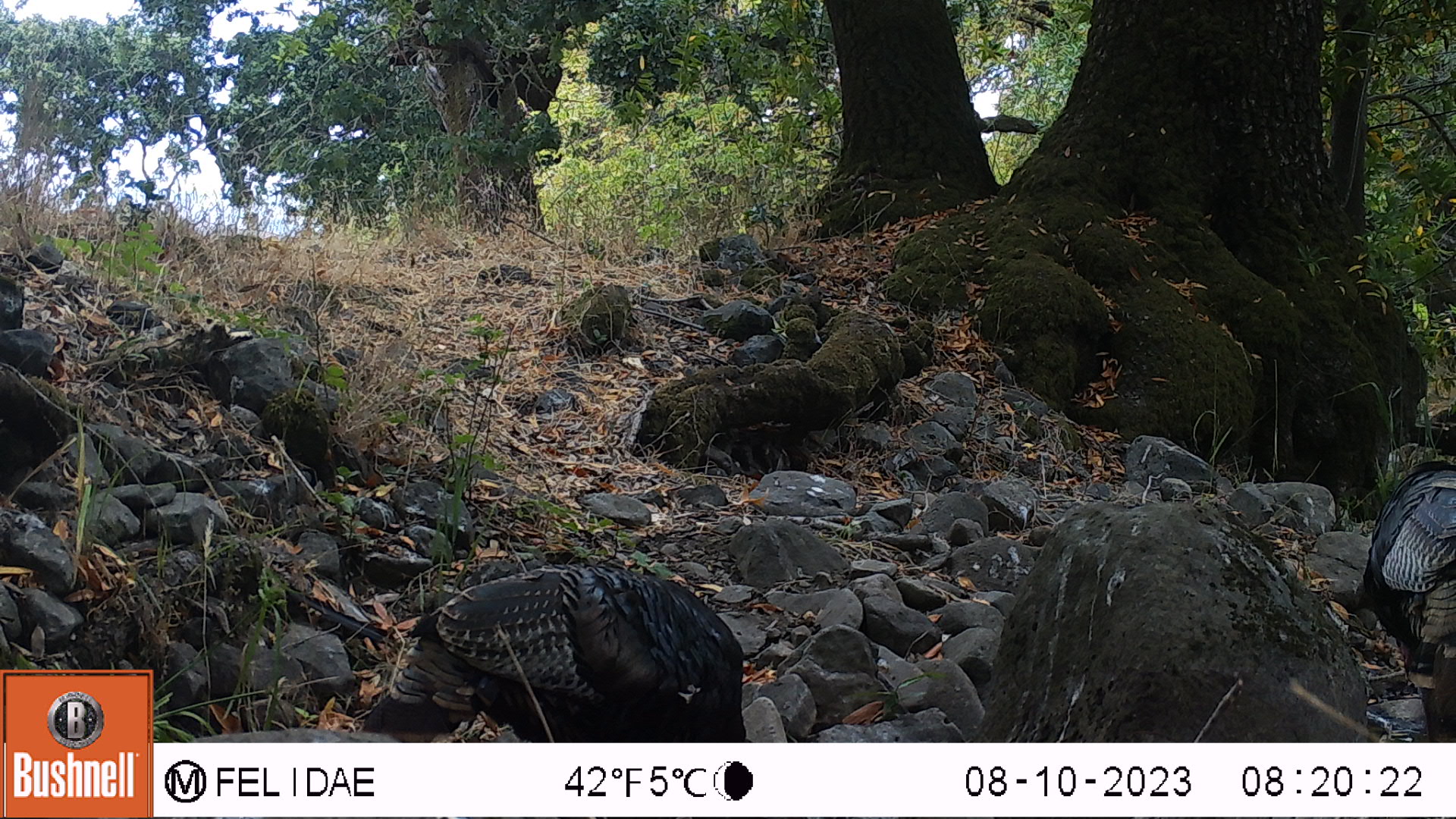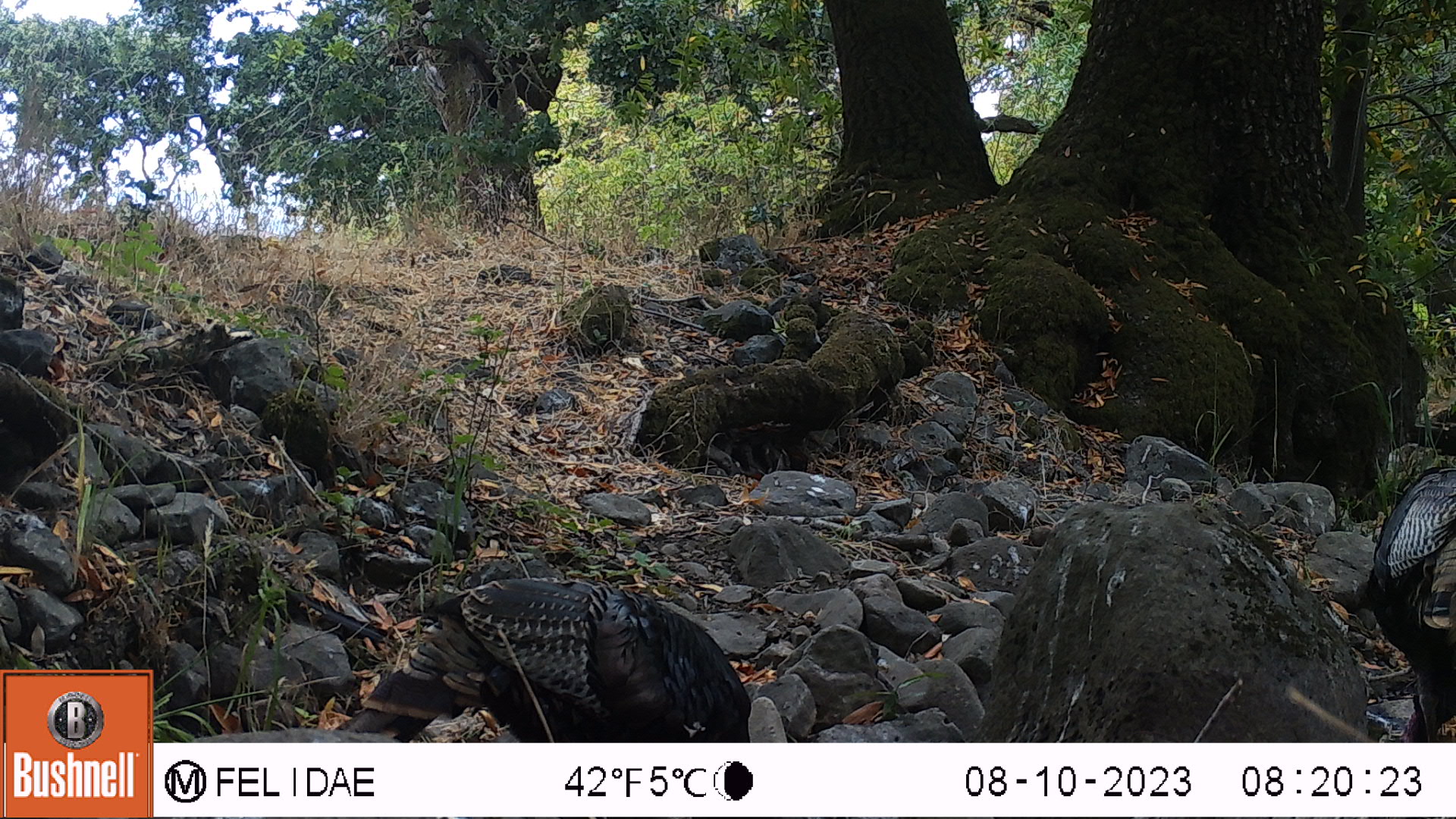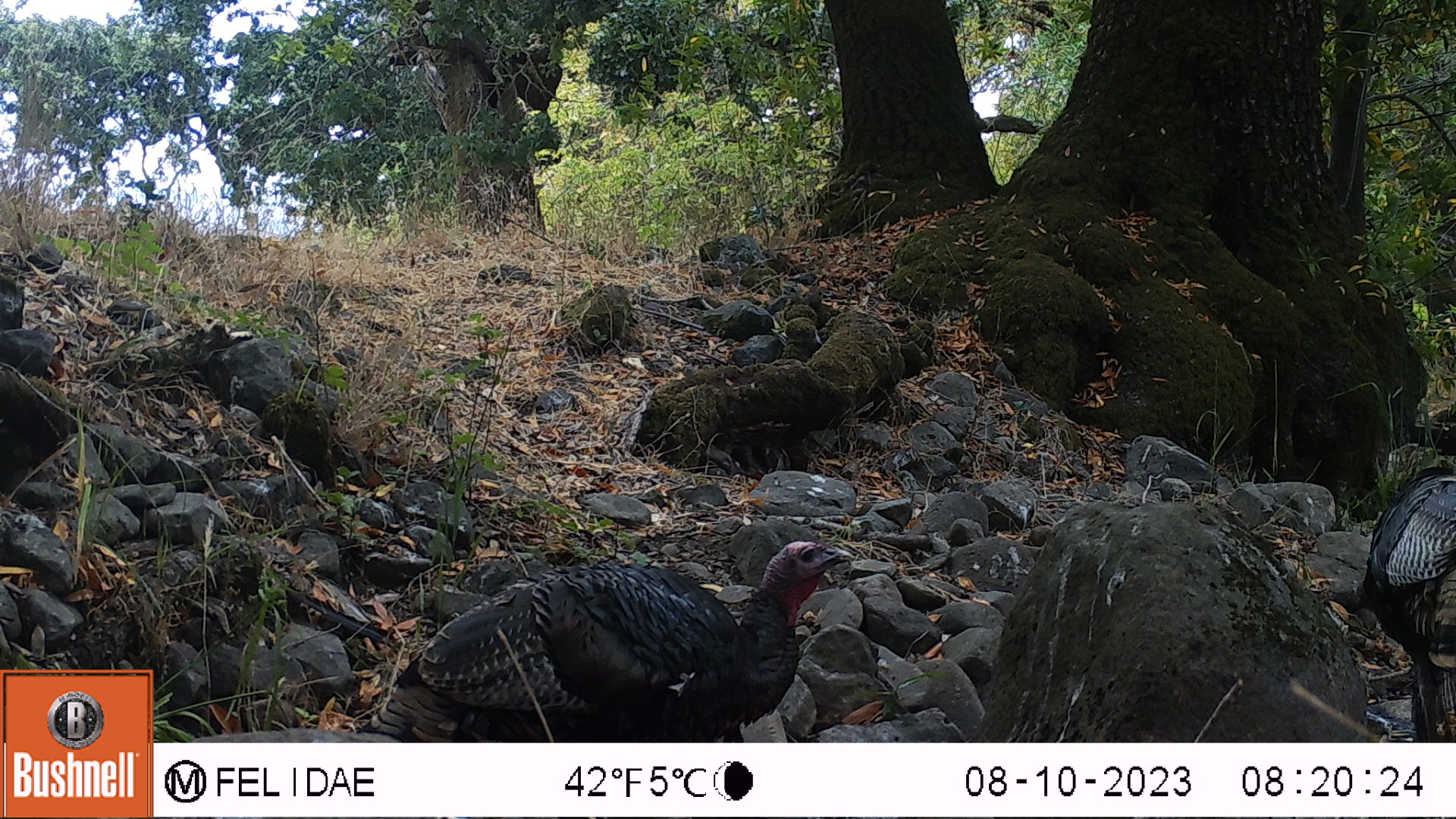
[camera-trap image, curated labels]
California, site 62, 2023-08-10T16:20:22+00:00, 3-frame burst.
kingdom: Animalia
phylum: Chordata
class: Aves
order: Galliformes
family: Phasianidae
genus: Meleagris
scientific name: Meleagris gallopavo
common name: turkey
Turkey (Meleagris gallopavo).